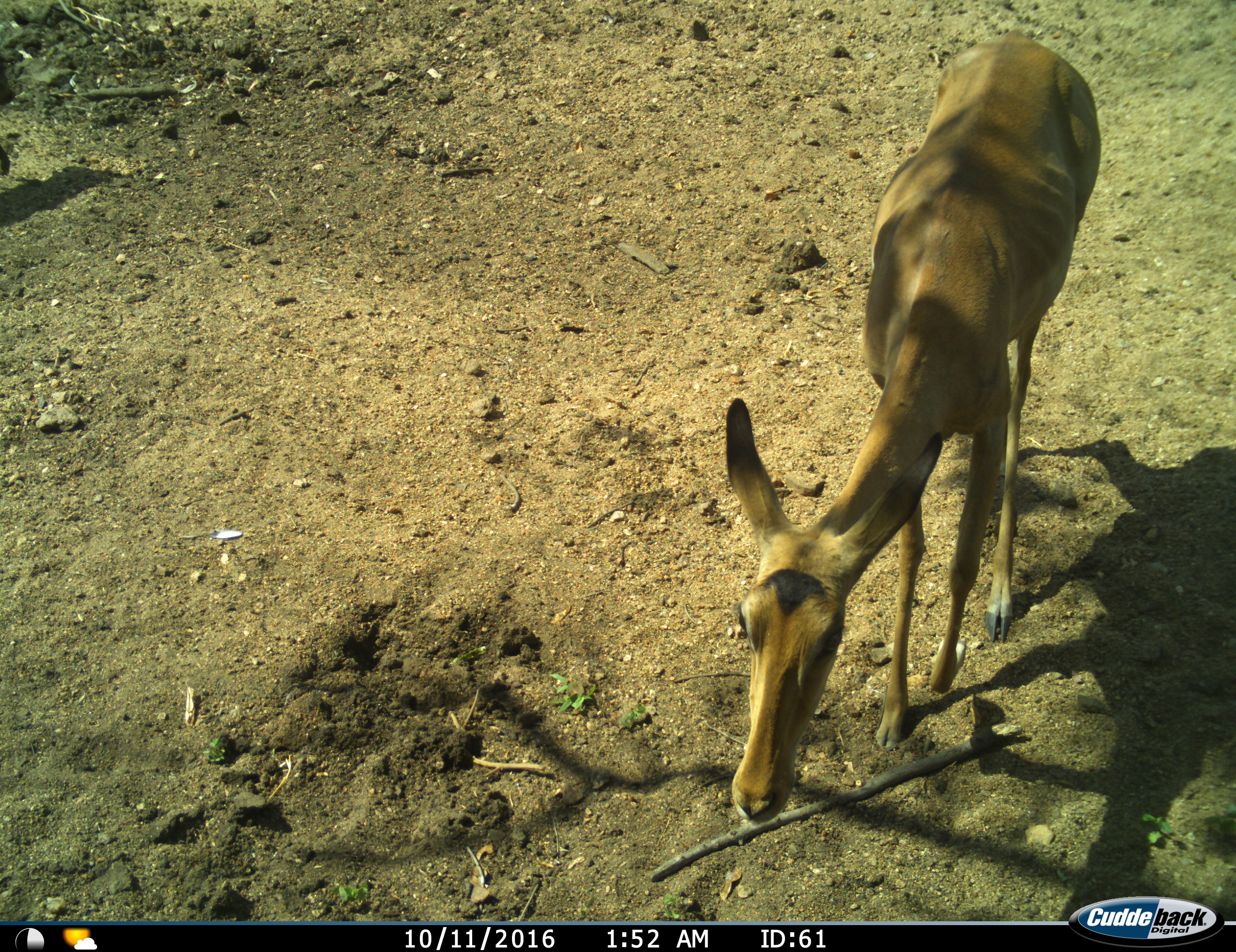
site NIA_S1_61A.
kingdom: Animalia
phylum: Chordata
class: Mammalia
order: Artiodactyla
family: Bovidae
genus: Aepyceros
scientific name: Aepyceros melampus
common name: impala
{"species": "impala (Aepyceros melampus)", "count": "1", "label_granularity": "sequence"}